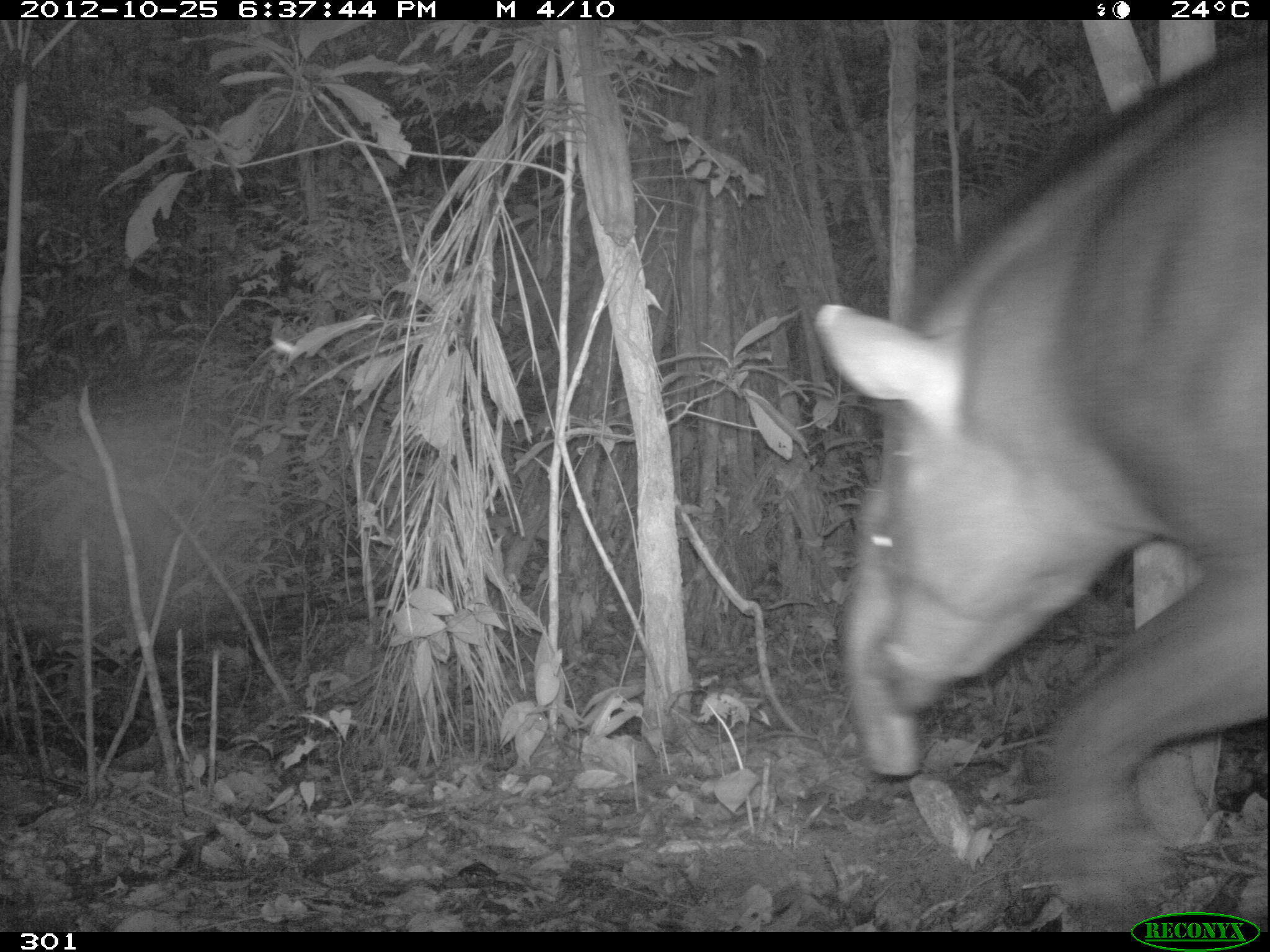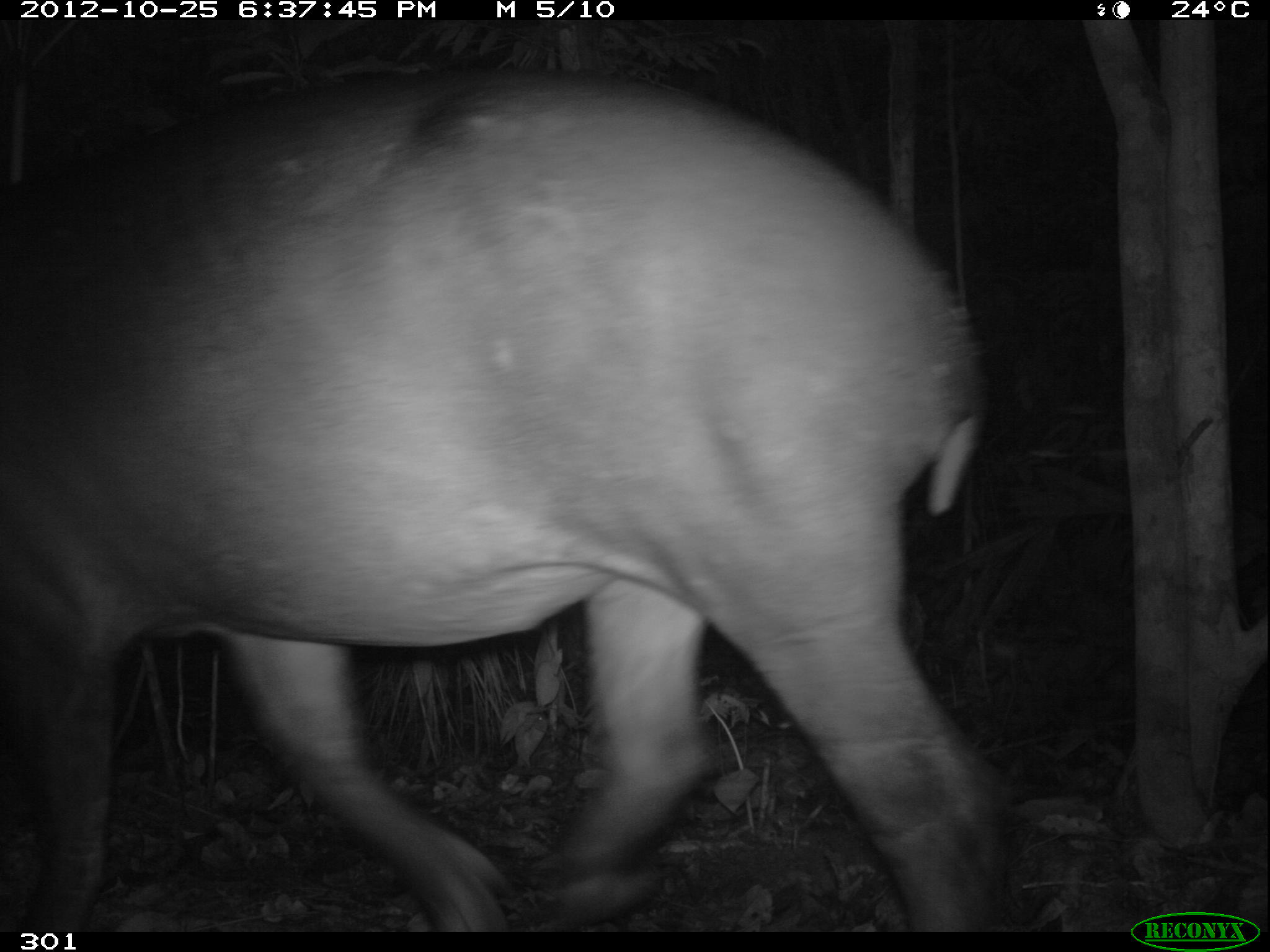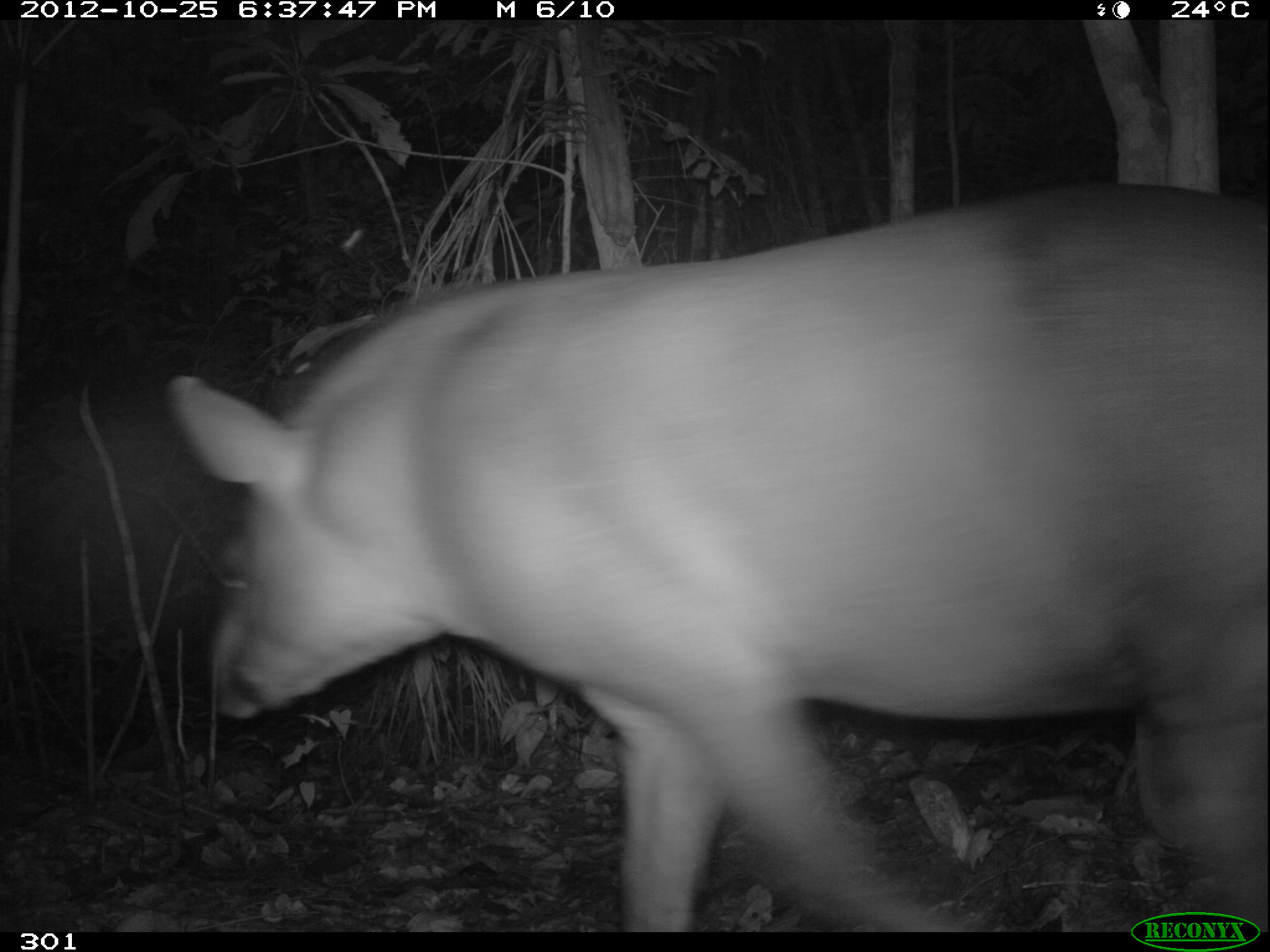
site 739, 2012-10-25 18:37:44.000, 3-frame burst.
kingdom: Animalia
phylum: Chordata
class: Mammalia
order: Perissodactyla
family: Tapiridae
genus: Tapirus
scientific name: Tapirus terrestris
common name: south american tapir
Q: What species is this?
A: Tapirus terrestris (south american tapir).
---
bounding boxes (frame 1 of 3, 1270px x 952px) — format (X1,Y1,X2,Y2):
tapirus terrestris: (814,49,1270,901)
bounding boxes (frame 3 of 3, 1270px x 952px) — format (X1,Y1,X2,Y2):
tapirus terrestris: (166,180,1266,932)